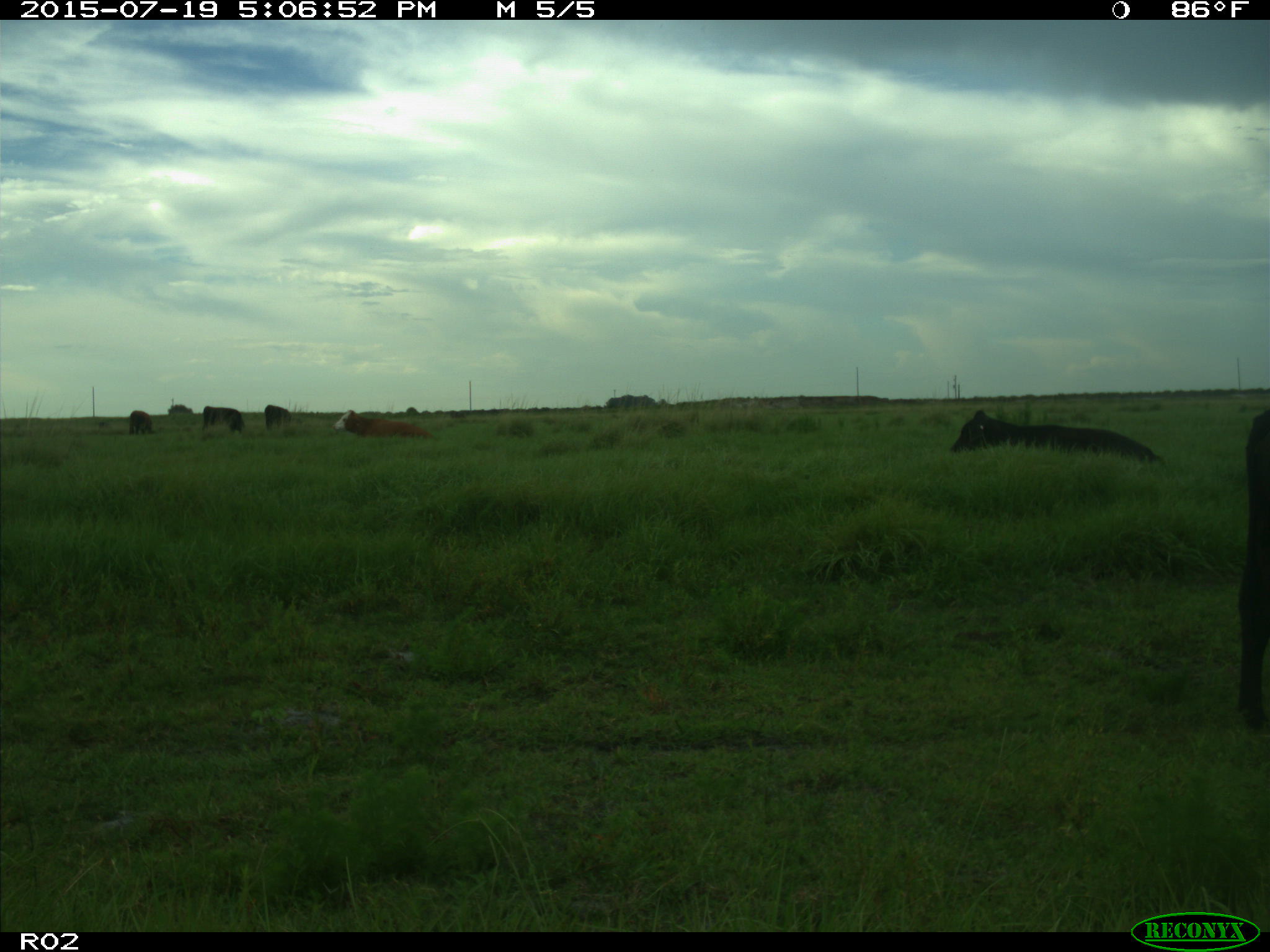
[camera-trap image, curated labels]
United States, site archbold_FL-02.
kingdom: Animalia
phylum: Chordata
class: Mammalia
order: Artiodactyla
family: Bovidae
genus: Bos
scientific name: Bos taurus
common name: domestic cow